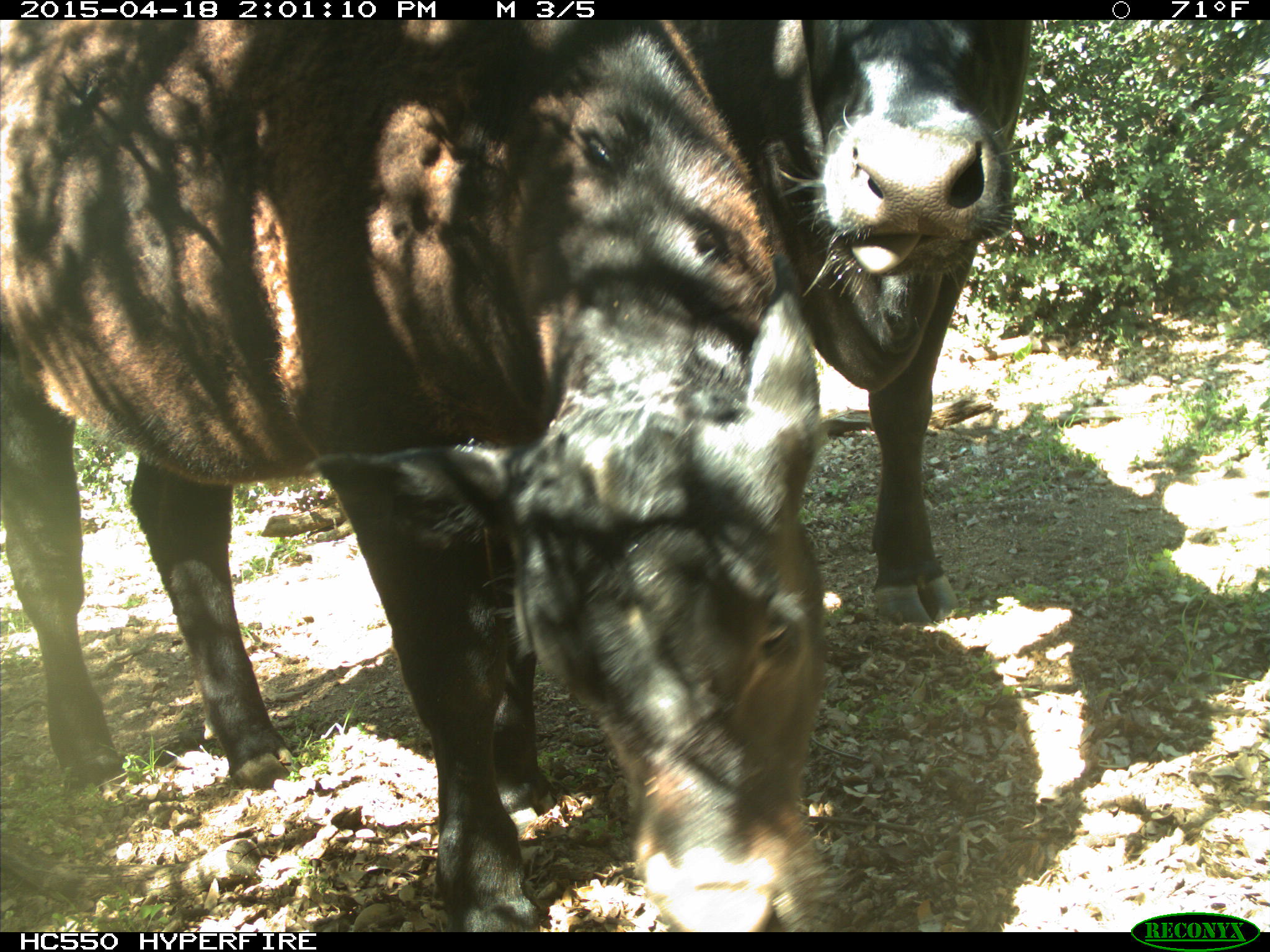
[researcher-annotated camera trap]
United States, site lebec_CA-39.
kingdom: Animalia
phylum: Chordata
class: Mammalia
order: Artiodactyla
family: Bovidae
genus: Bos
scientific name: Bos taurus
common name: domestic cow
Bos taurus (domestic cow).